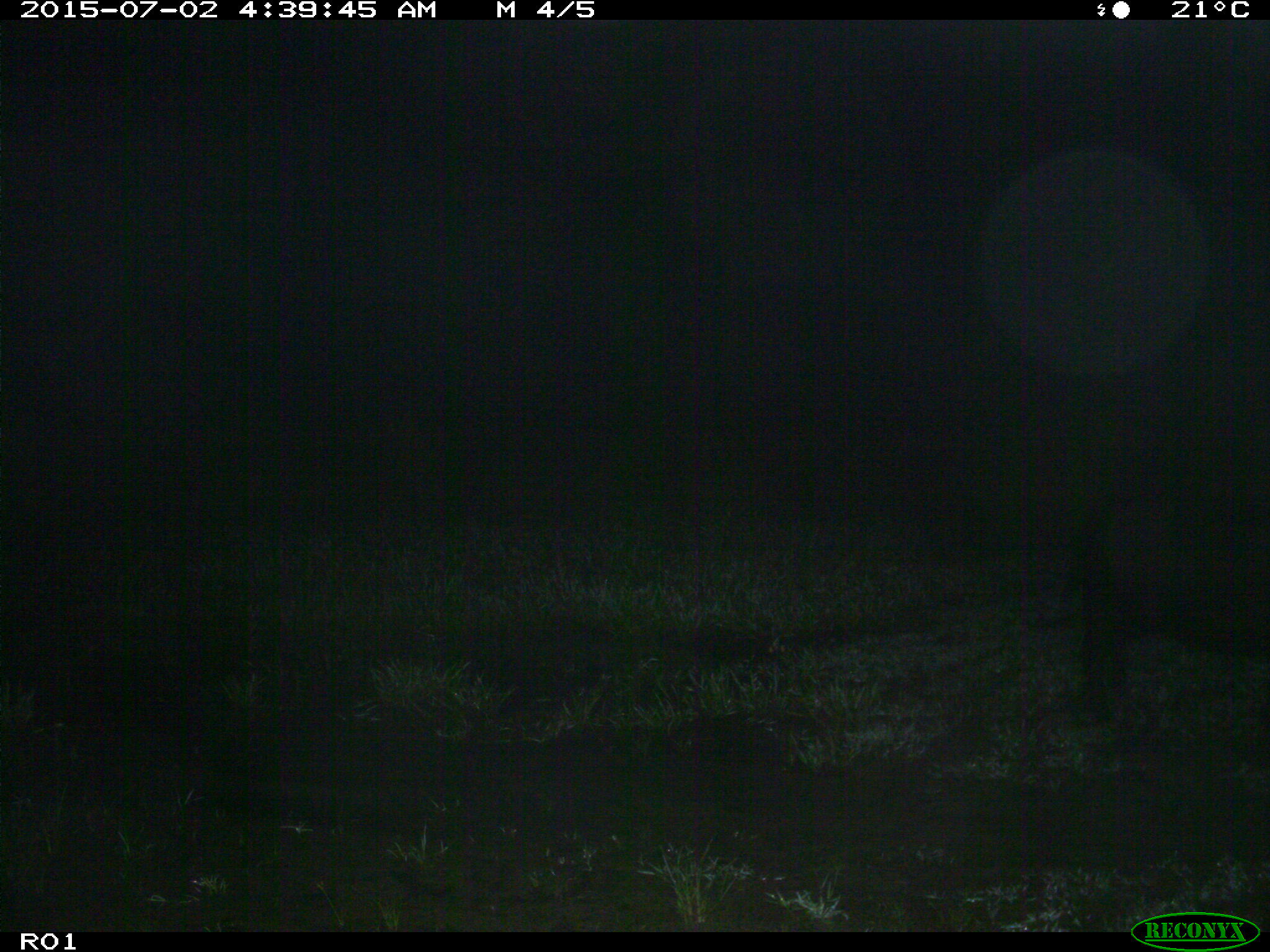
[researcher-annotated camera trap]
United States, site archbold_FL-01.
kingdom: Animalia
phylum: Chordata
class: Mammalia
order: Artiodactyla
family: Suidae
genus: Sus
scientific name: Sus scrofa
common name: wild boar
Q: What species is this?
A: Sus scrofa (wild boar).